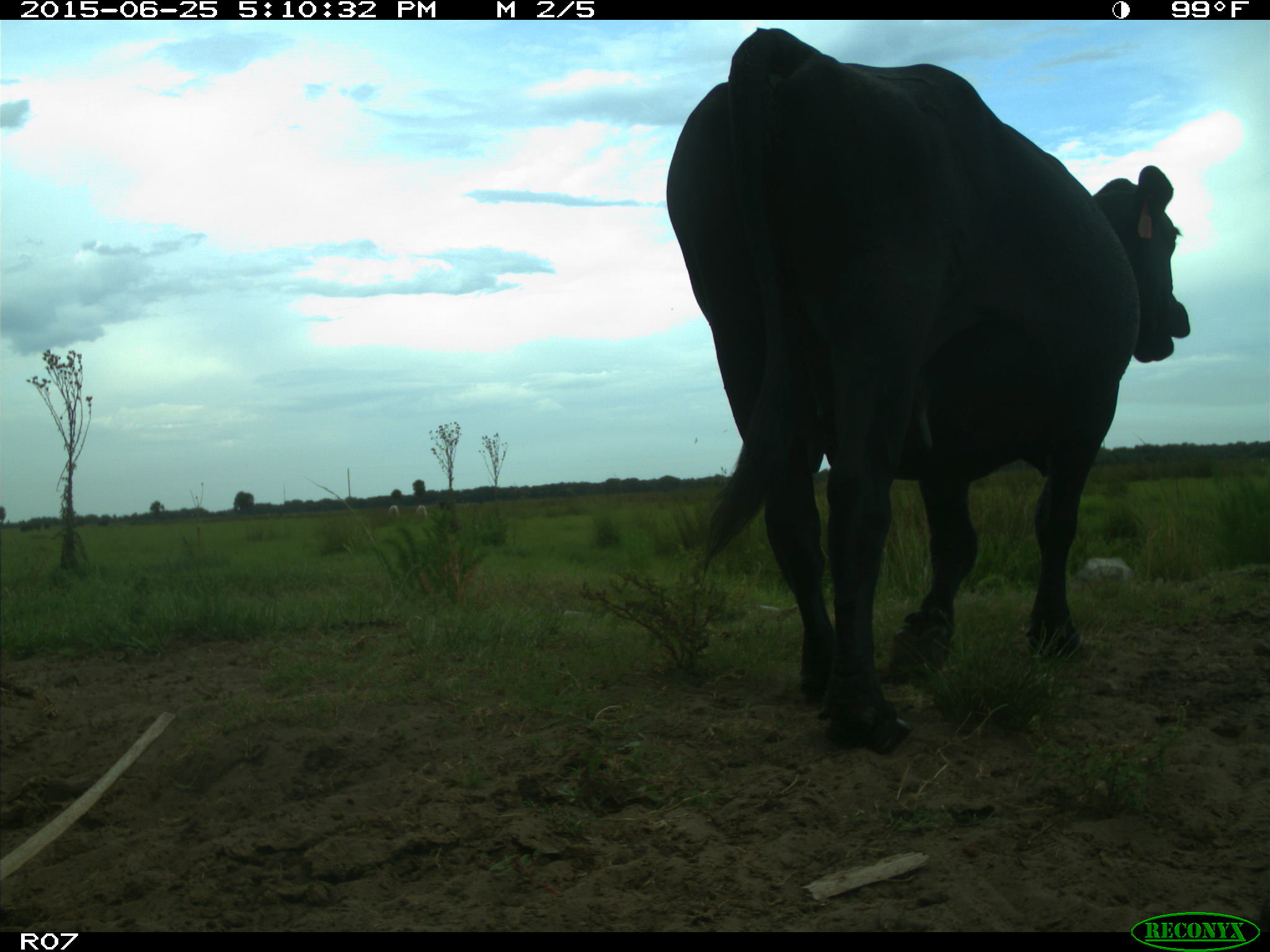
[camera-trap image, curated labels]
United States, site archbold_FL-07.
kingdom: Animalia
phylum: Chordata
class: Mammalia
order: Artiodactyla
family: Bovidae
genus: Bos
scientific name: Bos taurus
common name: domestic cow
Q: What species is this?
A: Bos taurus (domestic cow).